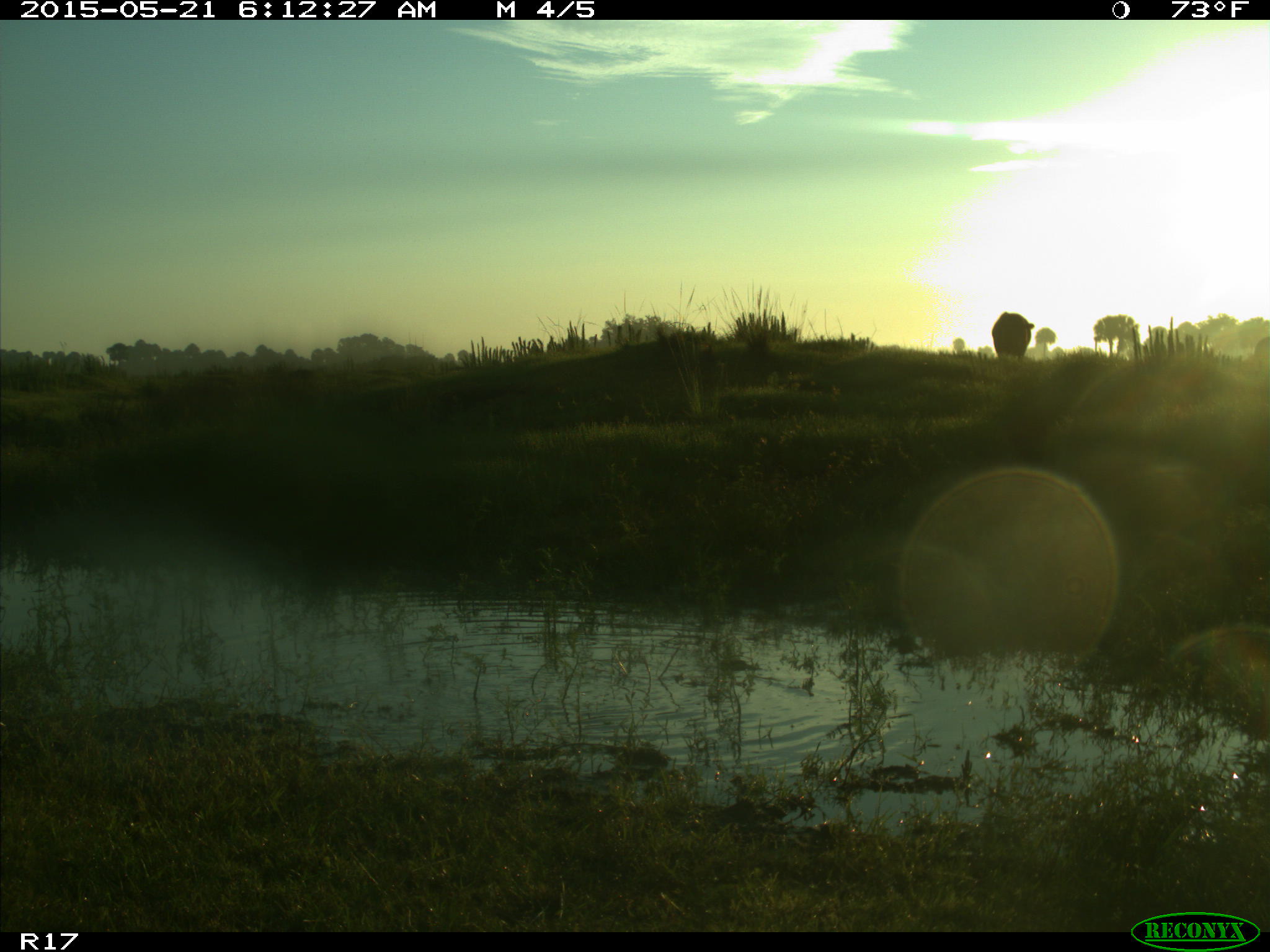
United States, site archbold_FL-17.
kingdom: Animalia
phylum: Chordata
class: Mammalia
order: Artiodactyla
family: Bovidae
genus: Bos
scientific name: Bos taurus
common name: domestic cow